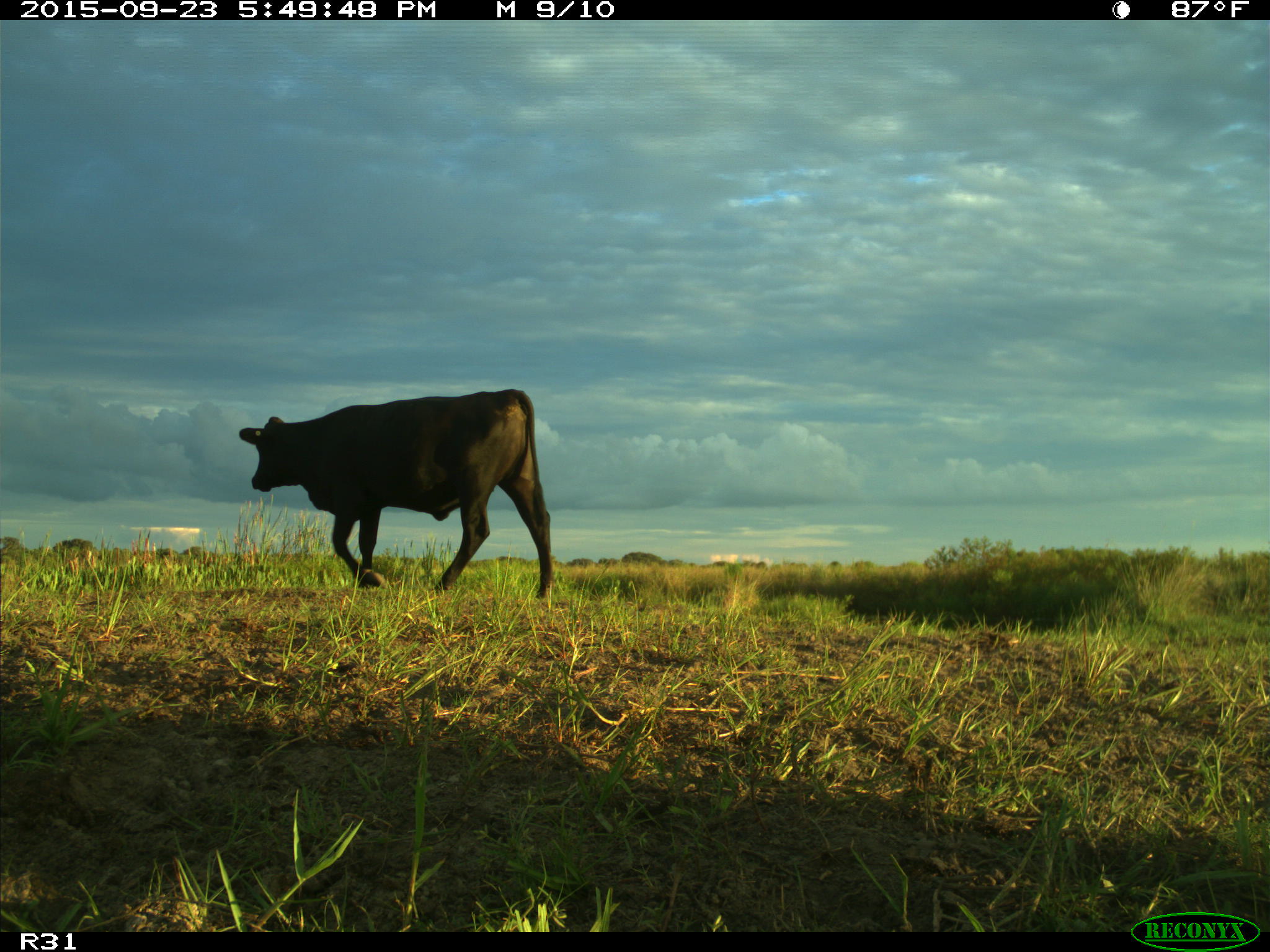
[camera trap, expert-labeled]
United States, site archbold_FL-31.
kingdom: Animalia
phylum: Chordata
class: Mammalia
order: Artiodactyla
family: Bovidae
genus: Bos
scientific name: Bos taurus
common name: domestic cow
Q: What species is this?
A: Bos taurus (domestic cow).